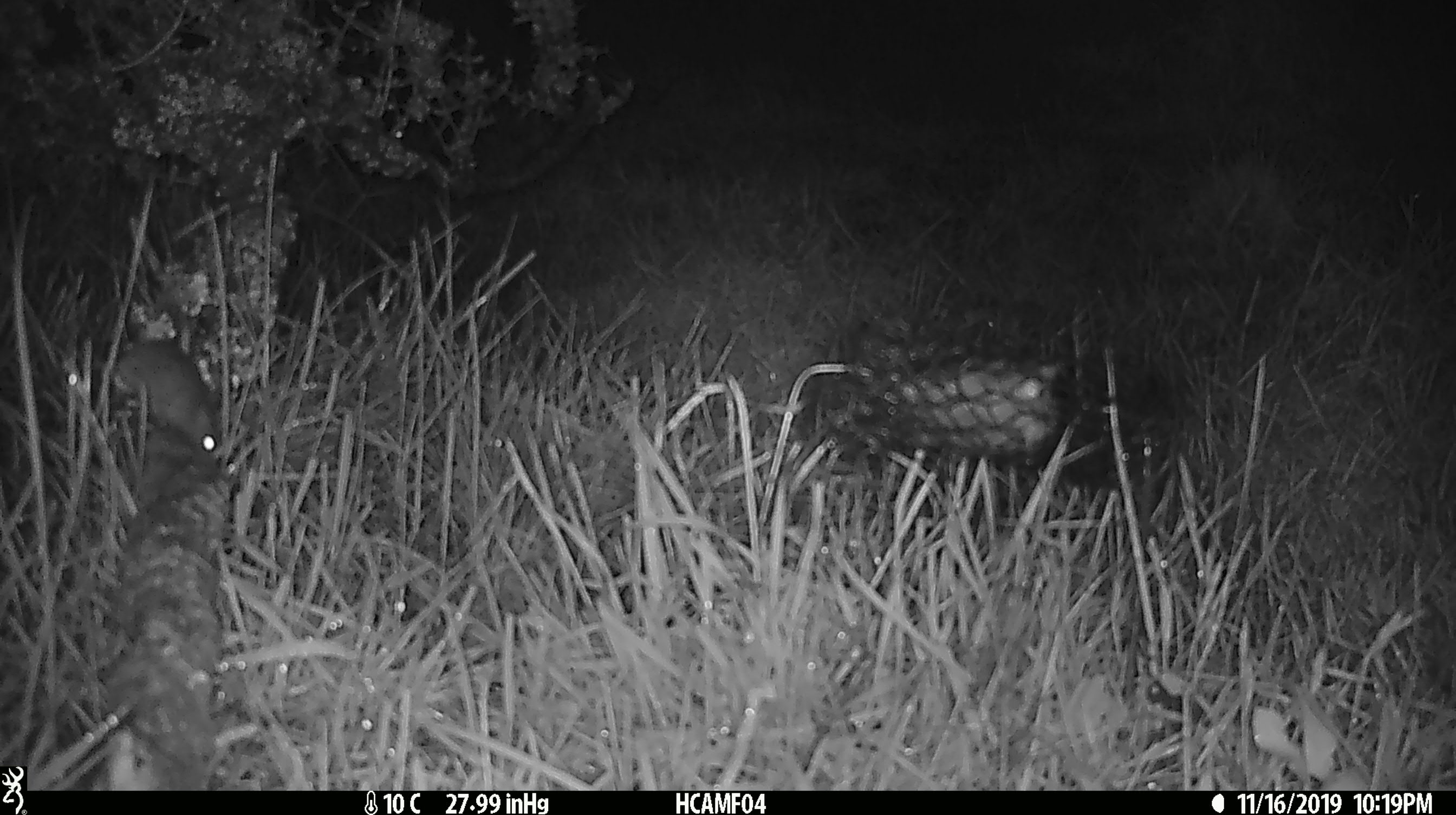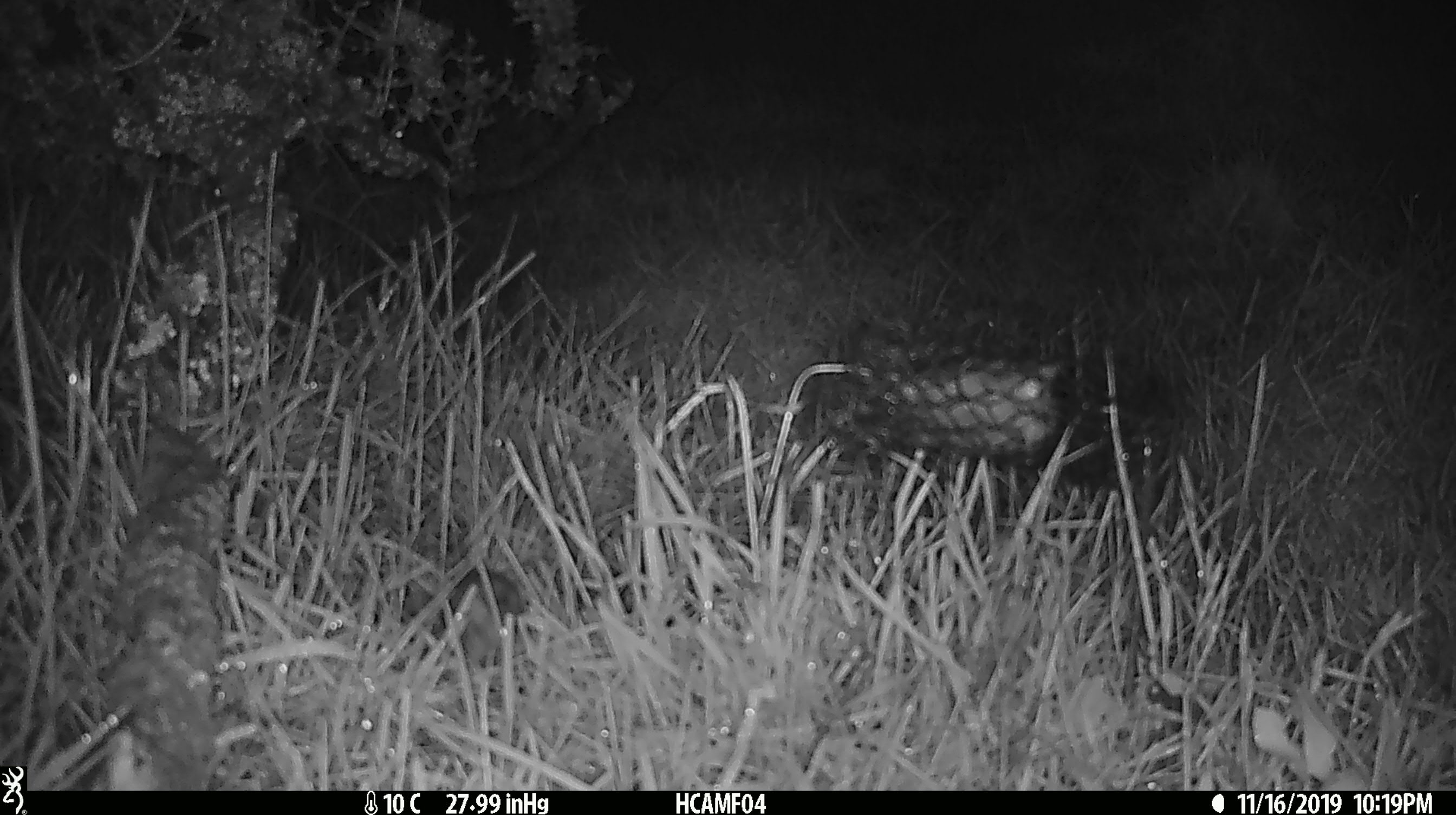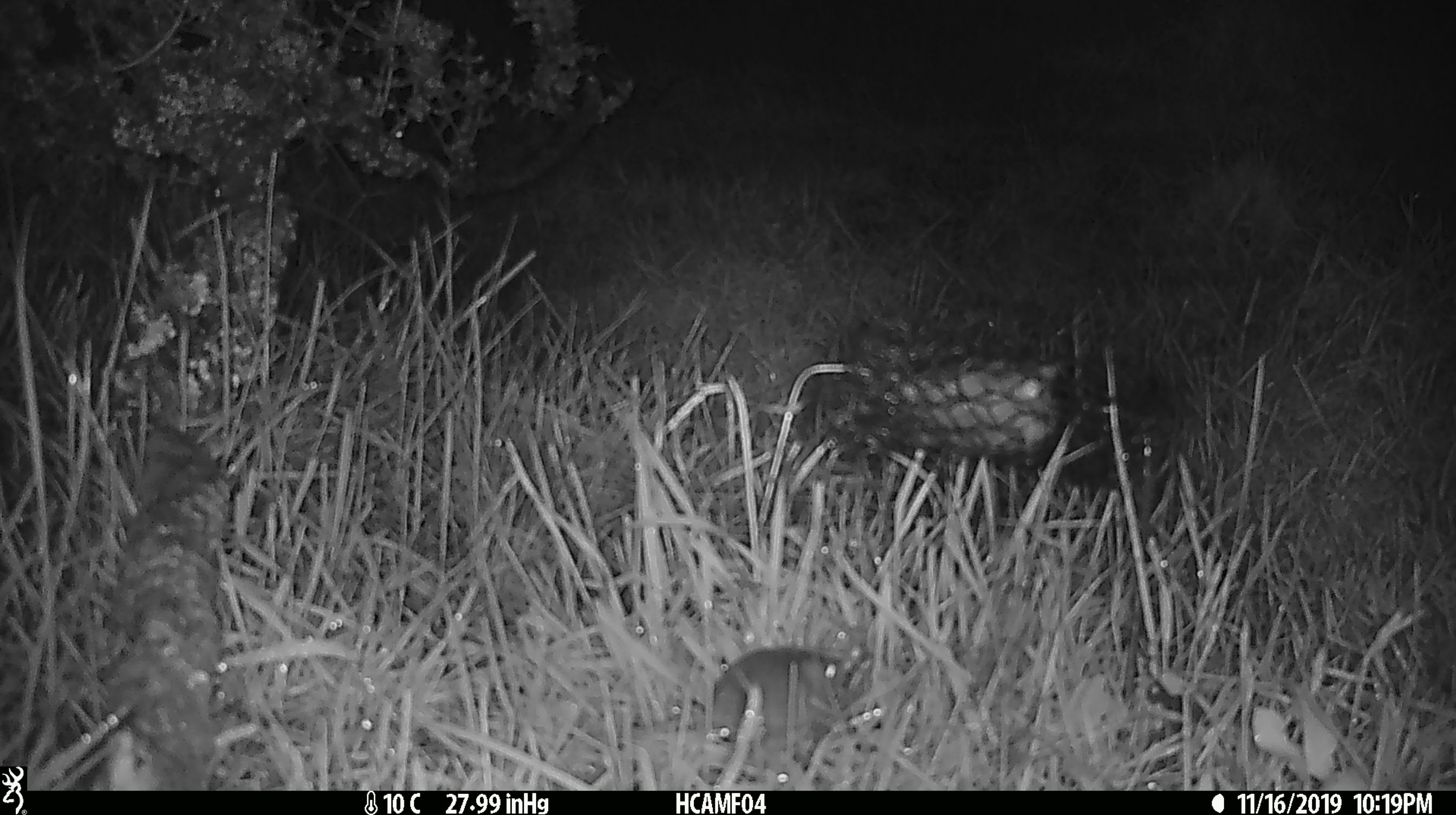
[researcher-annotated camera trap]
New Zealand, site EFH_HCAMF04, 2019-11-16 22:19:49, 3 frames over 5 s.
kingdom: Animalia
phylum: Chordata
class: Mammalia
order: Rodentia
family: Muridae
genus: Mus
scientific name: Mus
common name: mouse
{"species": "mouse (Mus)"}